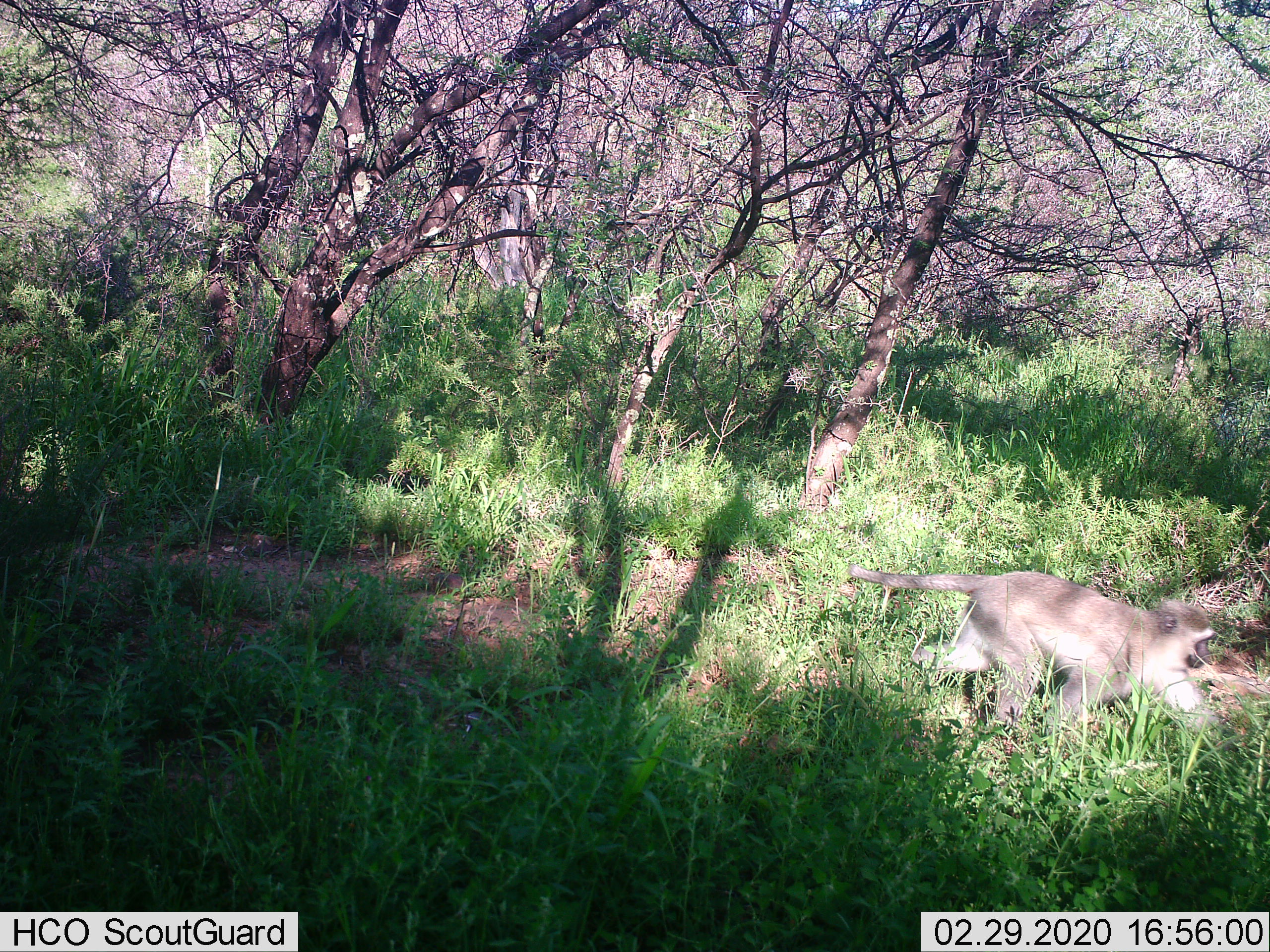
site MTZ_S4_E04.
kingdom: Animalia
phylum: Chordata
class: Mammalia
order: Primates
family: Cercopithecidae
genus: Chlorocebus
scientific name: Chlorocebus pygerythrus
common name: vervet monkey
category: monkeyvervet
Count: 1.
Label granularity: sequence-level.